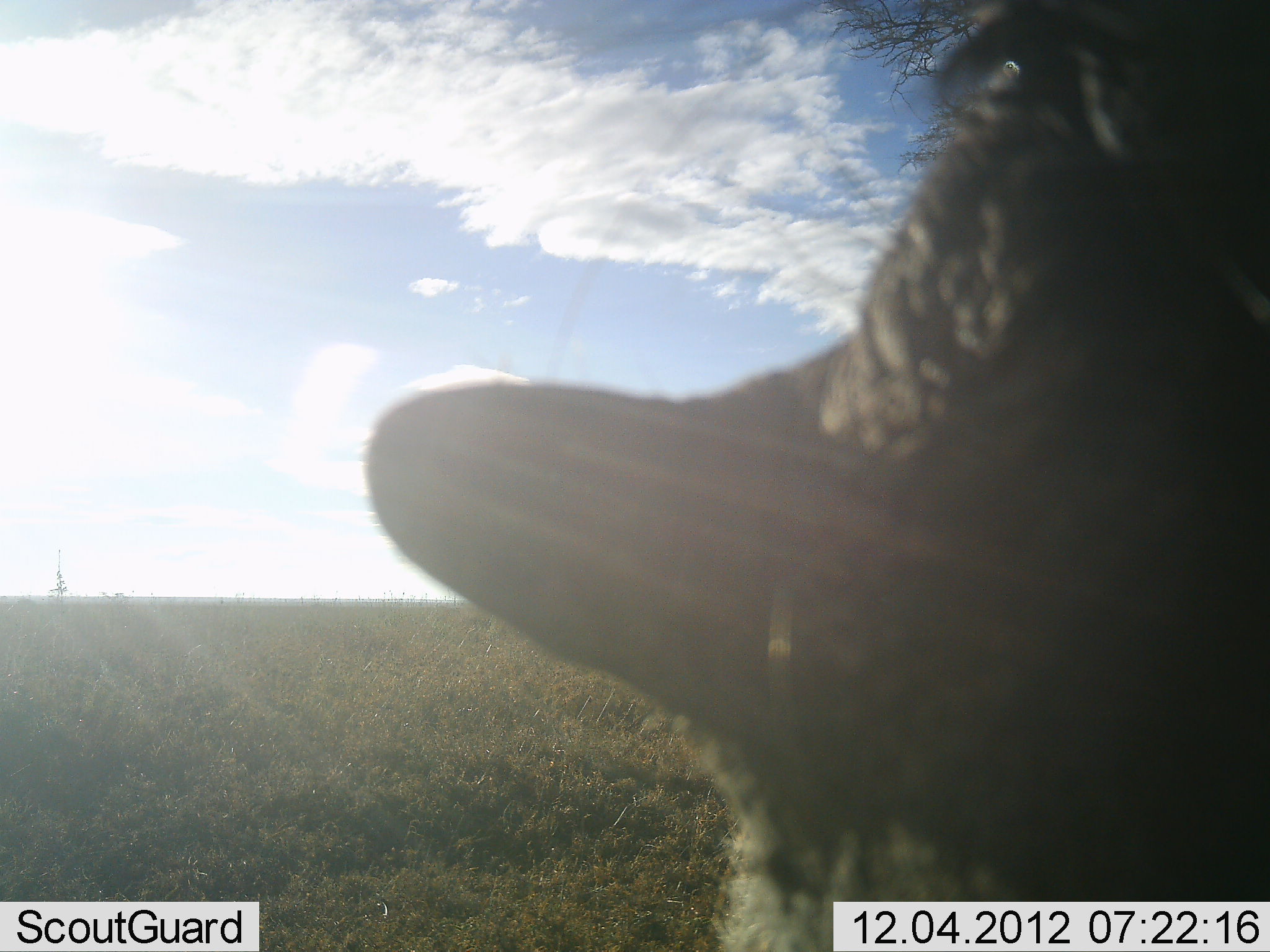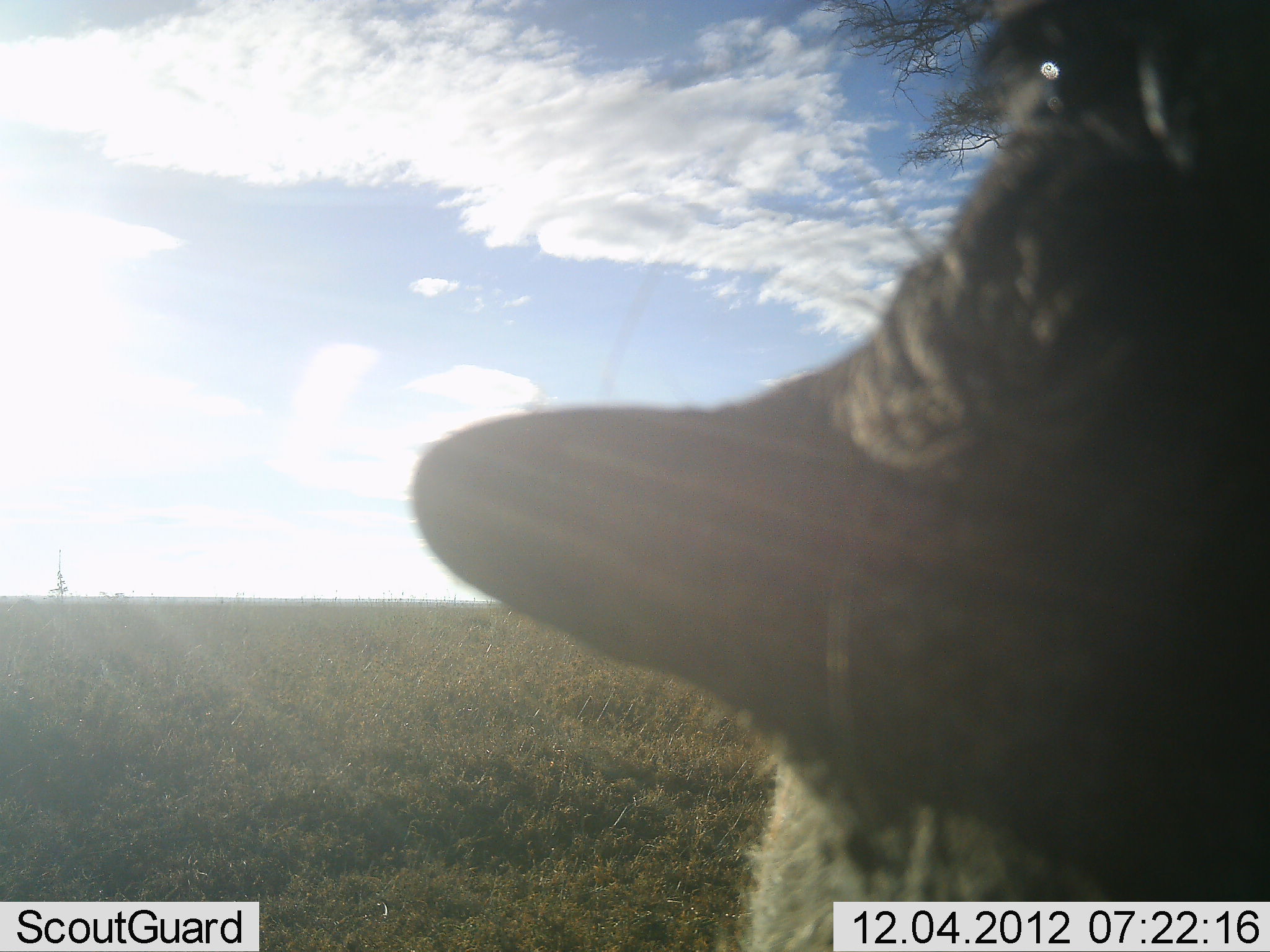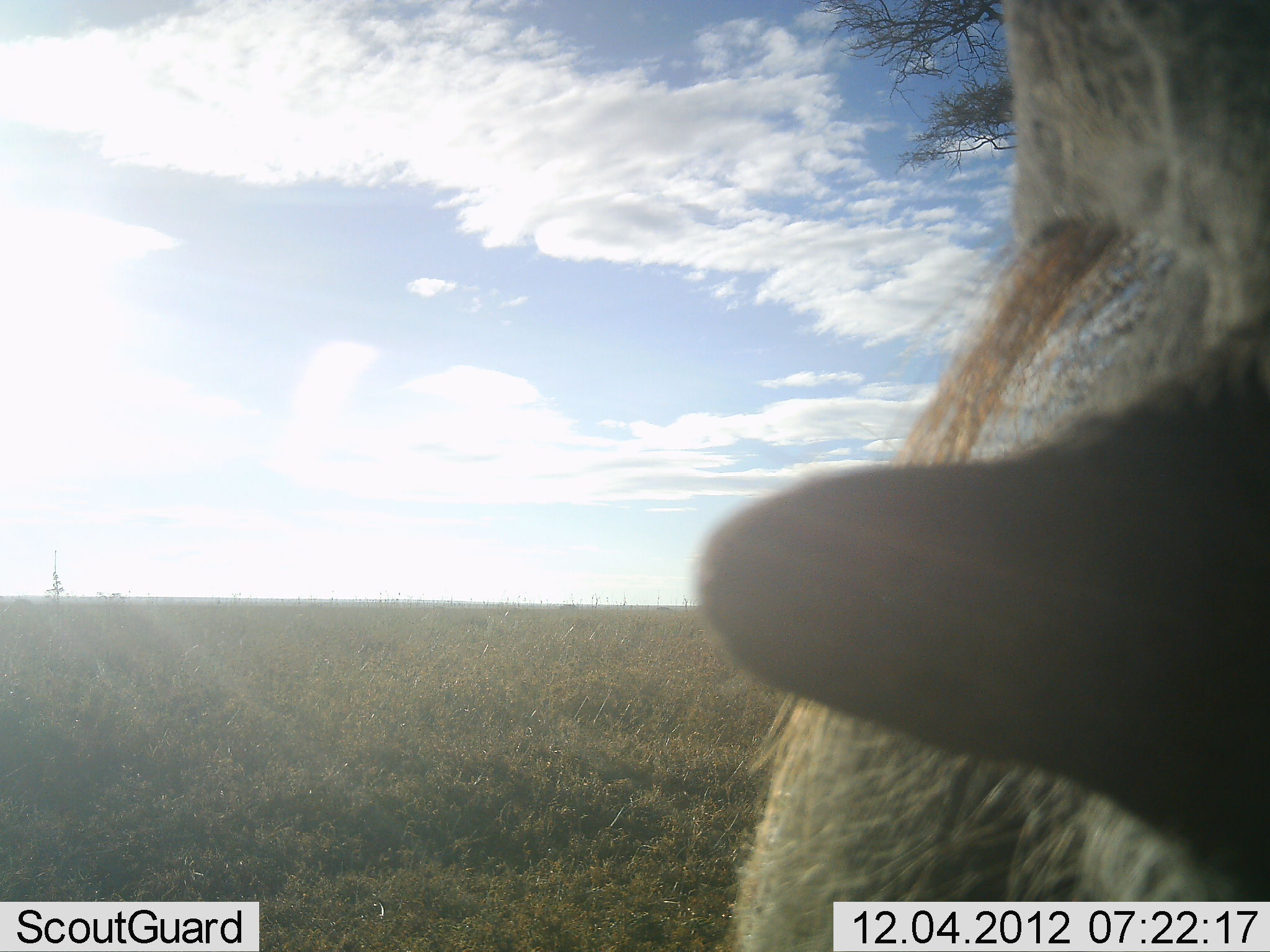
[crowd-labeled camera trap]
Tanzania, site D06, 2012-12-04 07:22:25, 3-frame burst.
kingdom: Animalia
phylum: Chordata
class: Mammalia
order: Artiodactyla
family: Suidae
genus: Phacochoerus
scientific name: Phacochoerus africanus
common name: warthog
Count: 1.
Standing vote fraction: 83%.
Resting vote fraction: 0%.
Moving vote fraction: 17%.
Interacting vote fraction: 0%.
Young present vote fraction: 0%.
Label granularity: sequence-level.